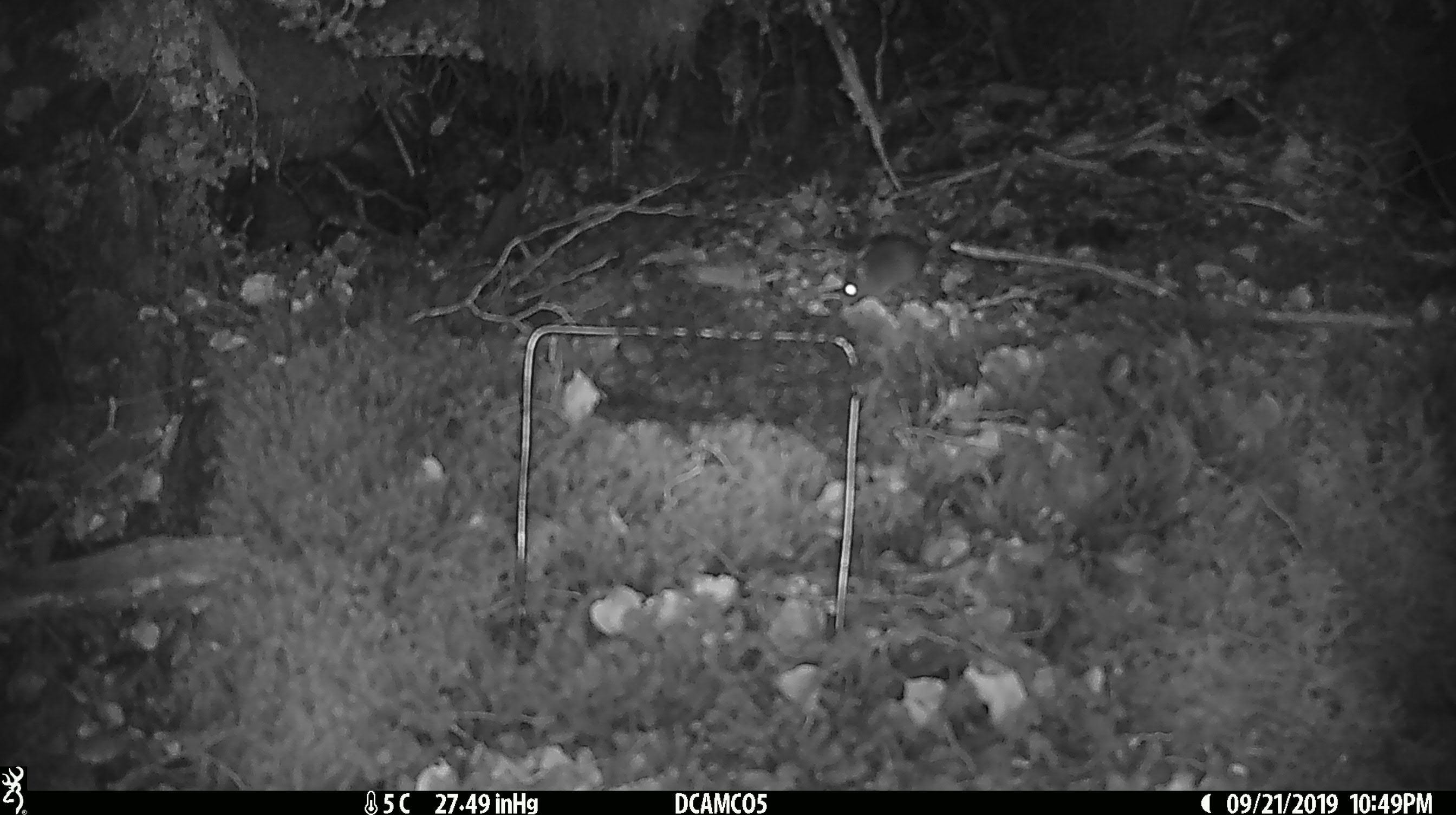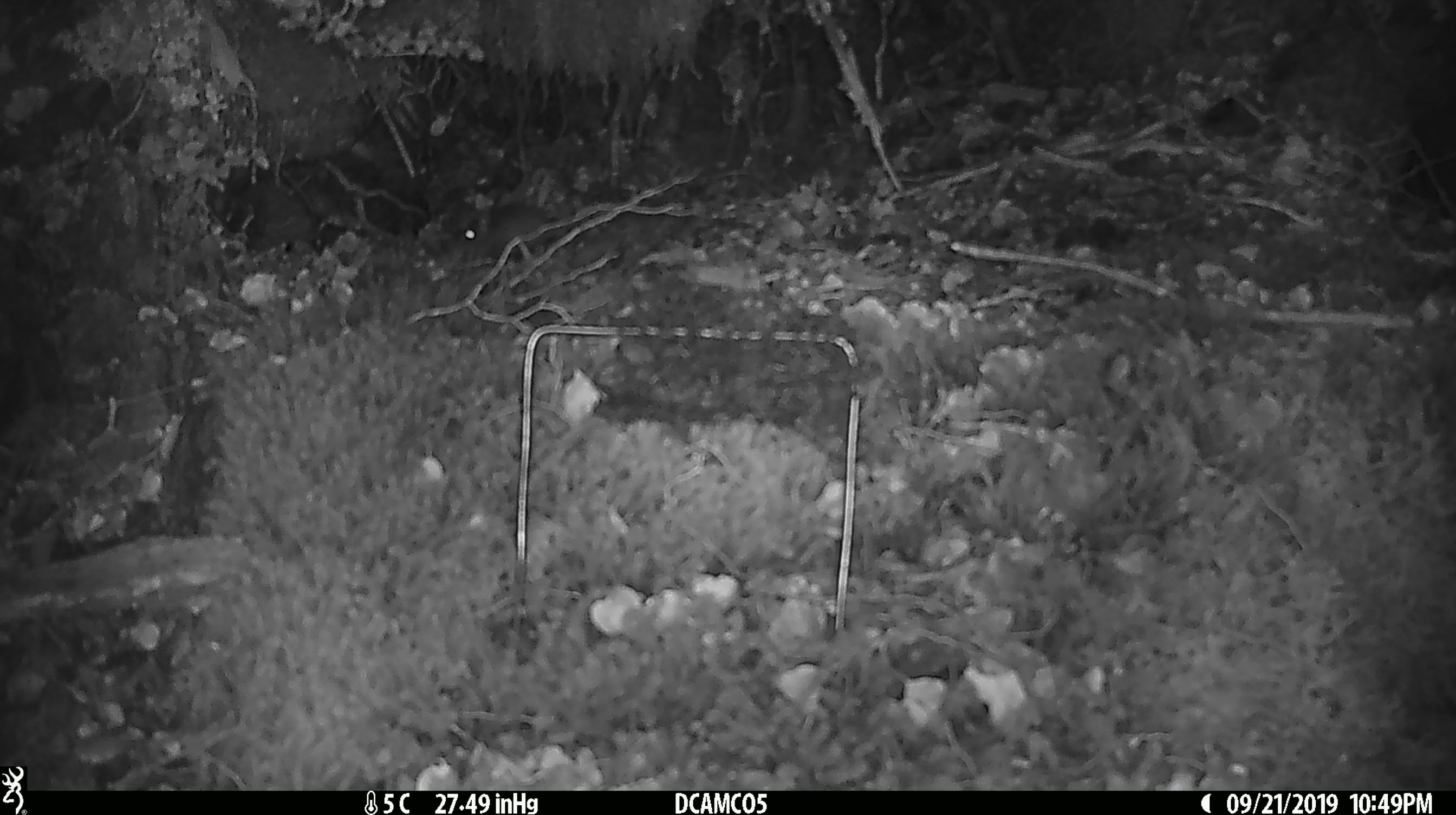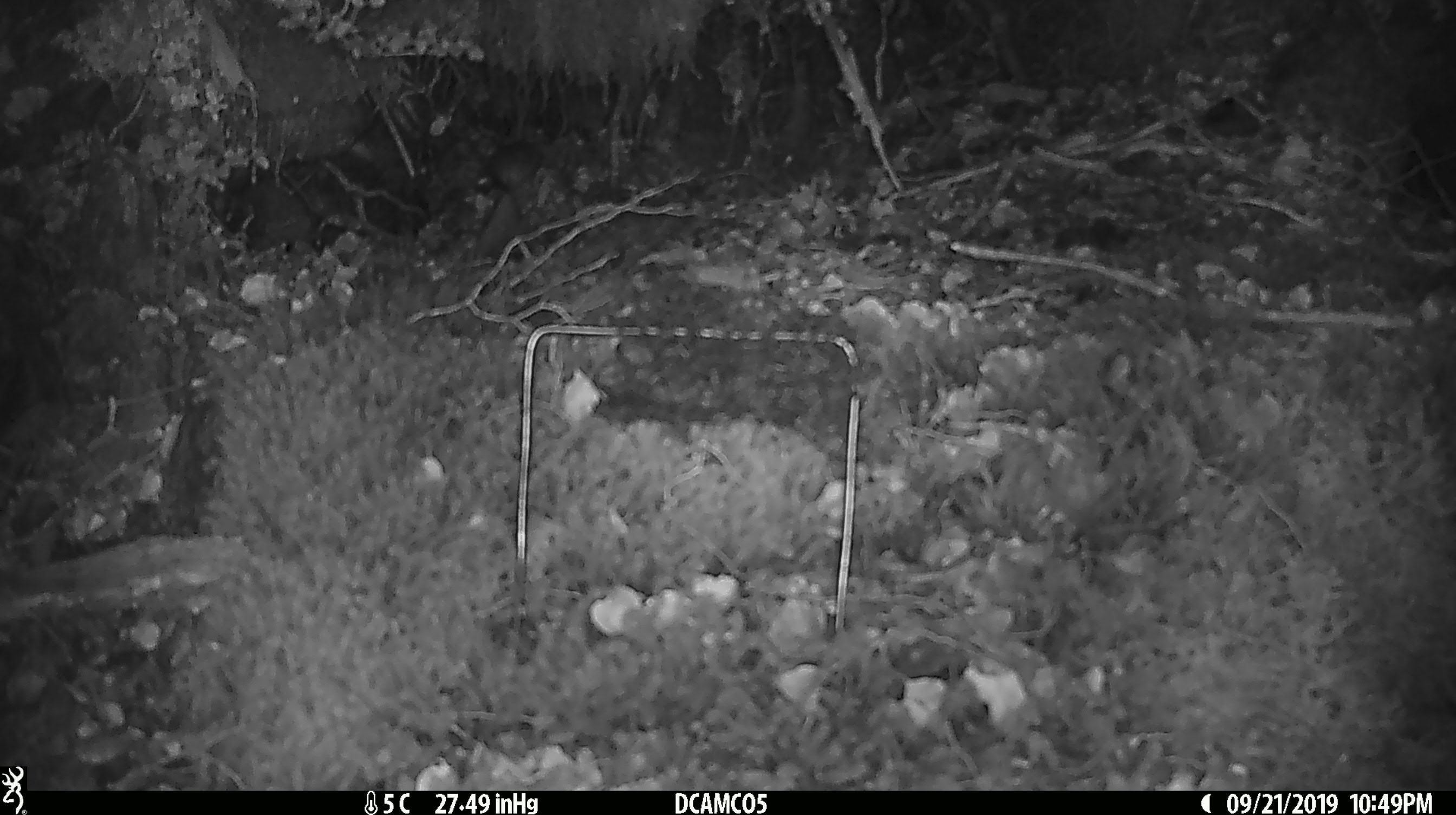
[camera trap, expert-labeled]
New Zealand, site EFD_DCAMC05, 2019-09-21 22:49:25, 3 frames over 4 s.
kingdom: Animalia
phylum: Chordata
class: Mammalia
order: Rodentia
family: Muridae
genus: Mus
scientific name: Mus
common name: mouse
Mouse (Mus).